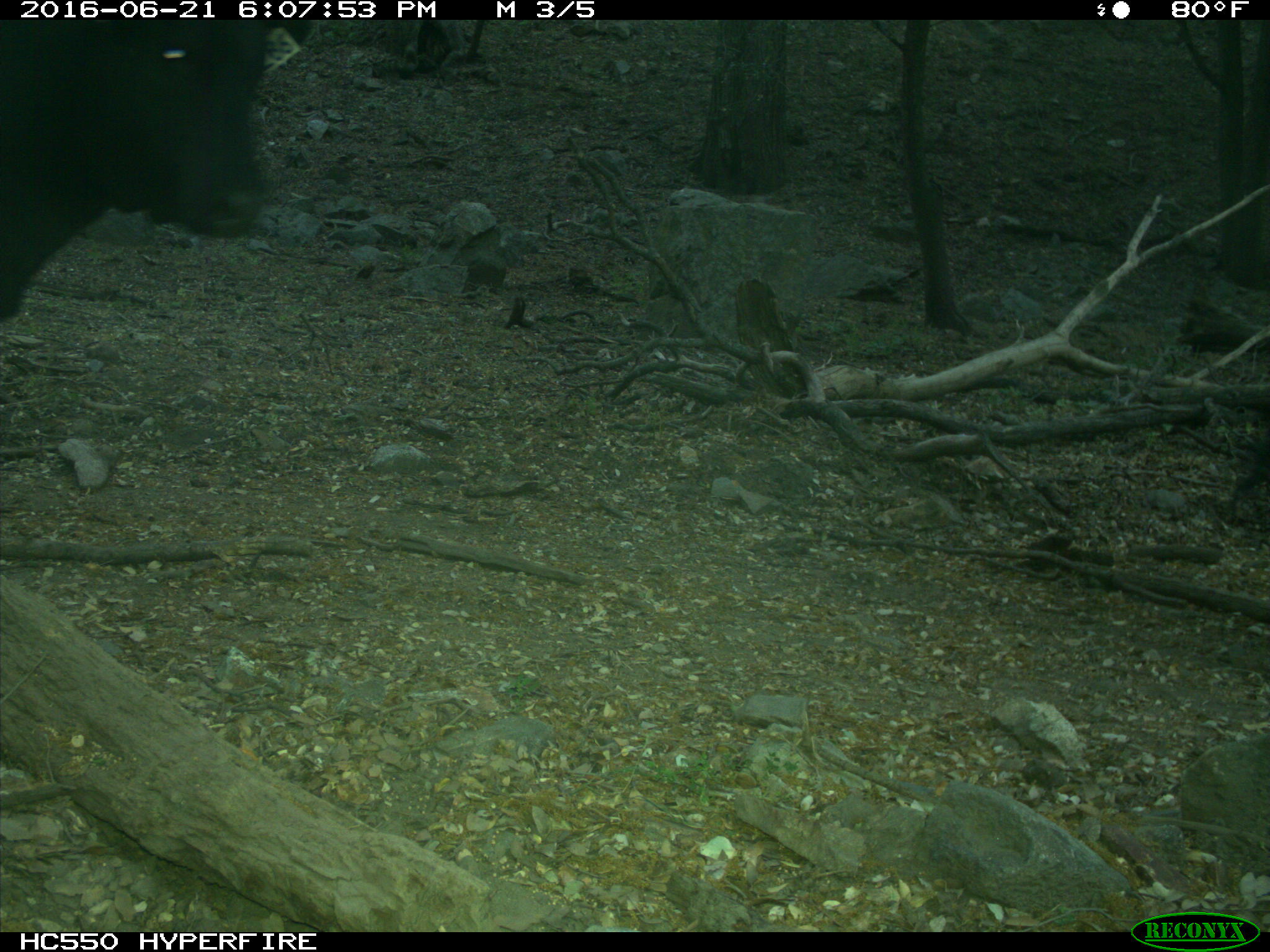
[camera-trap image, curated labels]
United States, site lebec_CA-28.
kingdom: Animalia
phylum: Chordata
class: Mammalia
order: Artiodactyla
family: Bovidae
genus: Bos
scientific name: Bos taurus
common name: domestic cow